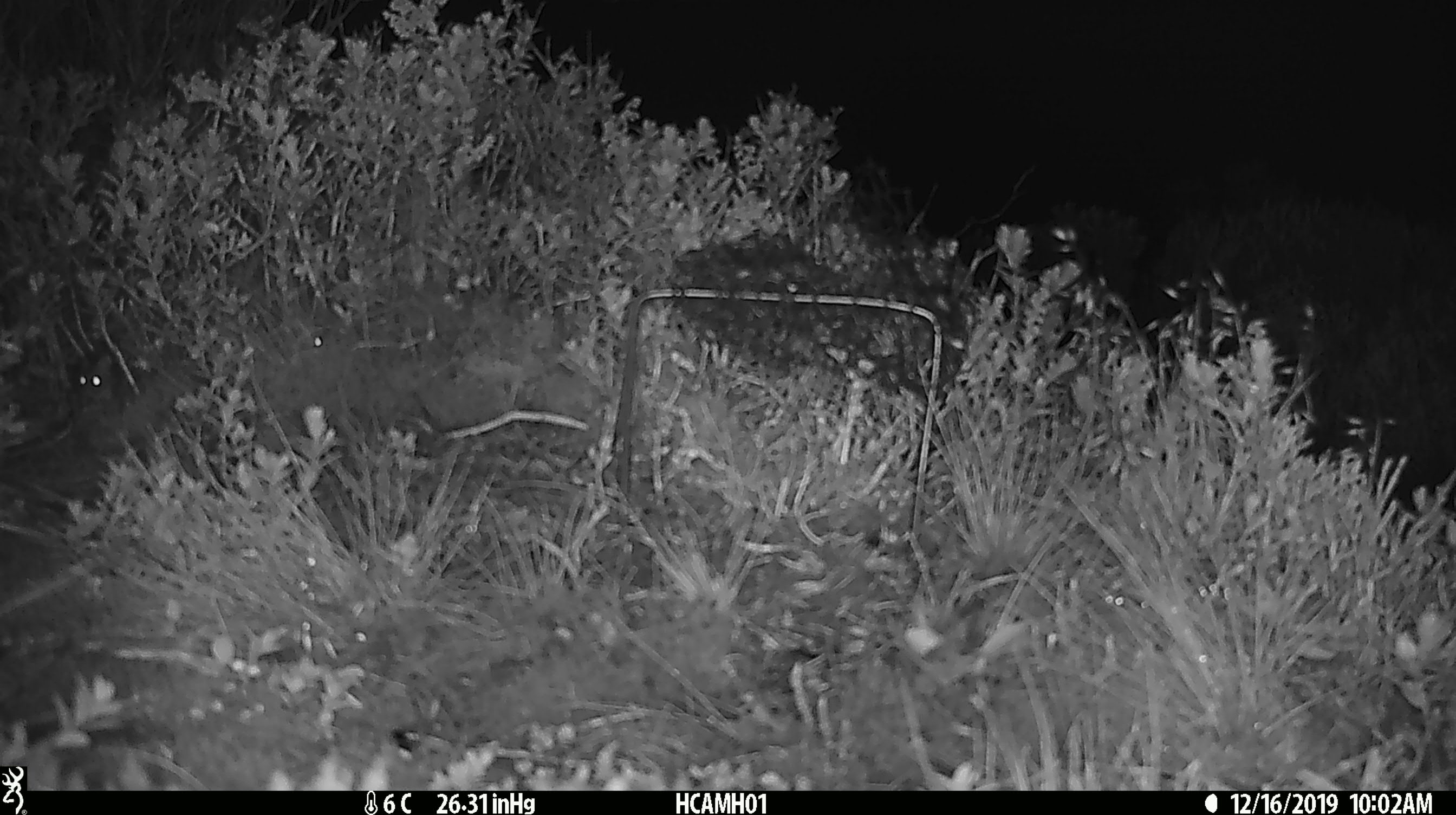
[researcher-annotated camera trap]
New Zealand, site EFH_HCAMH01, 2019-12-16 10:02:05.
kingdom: Animalia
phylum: Chordata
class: Mammalia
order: Rodentia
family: Muridae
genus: Mus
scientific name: Mus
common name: mouse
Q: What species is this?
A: Mouse (Mus).